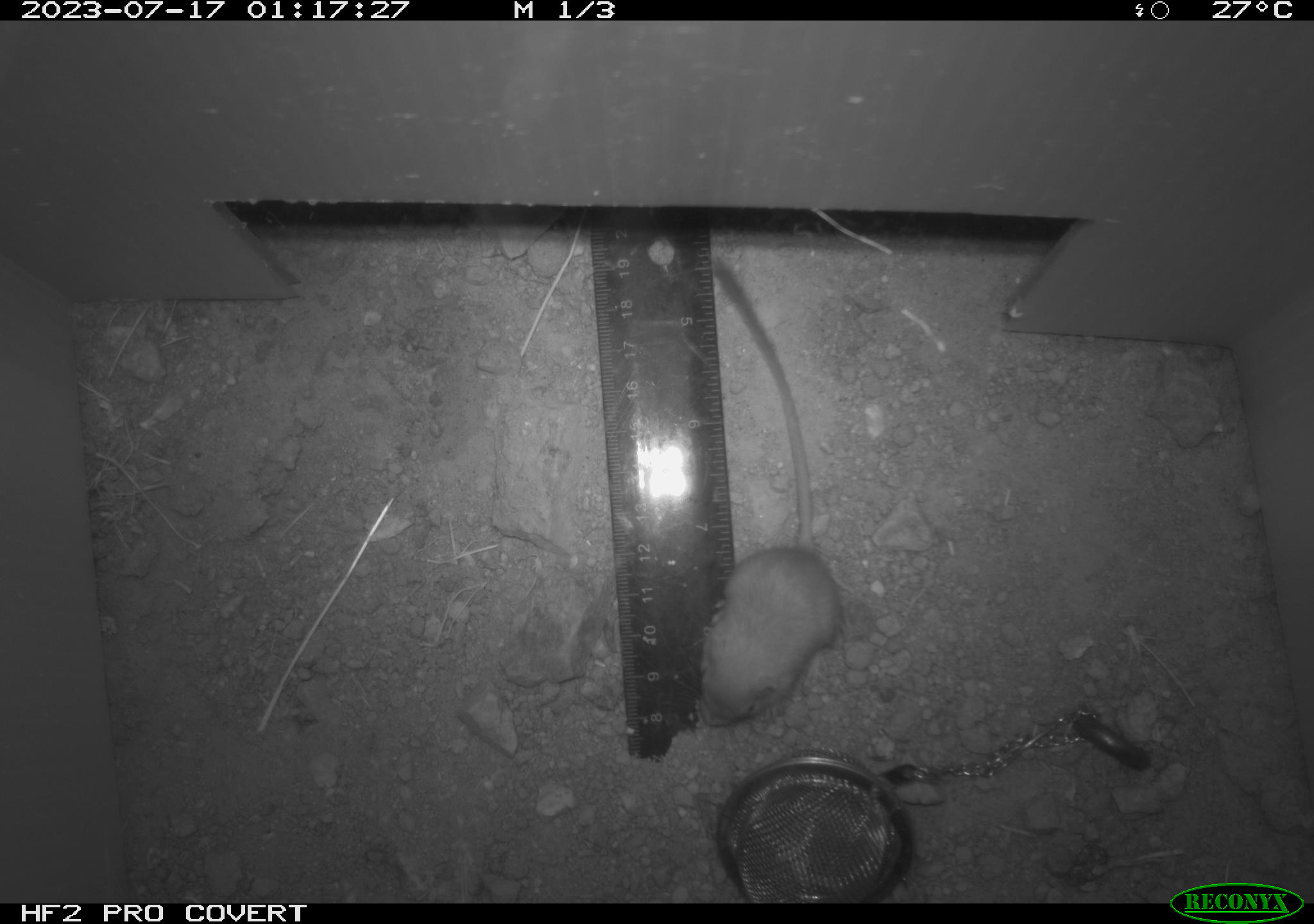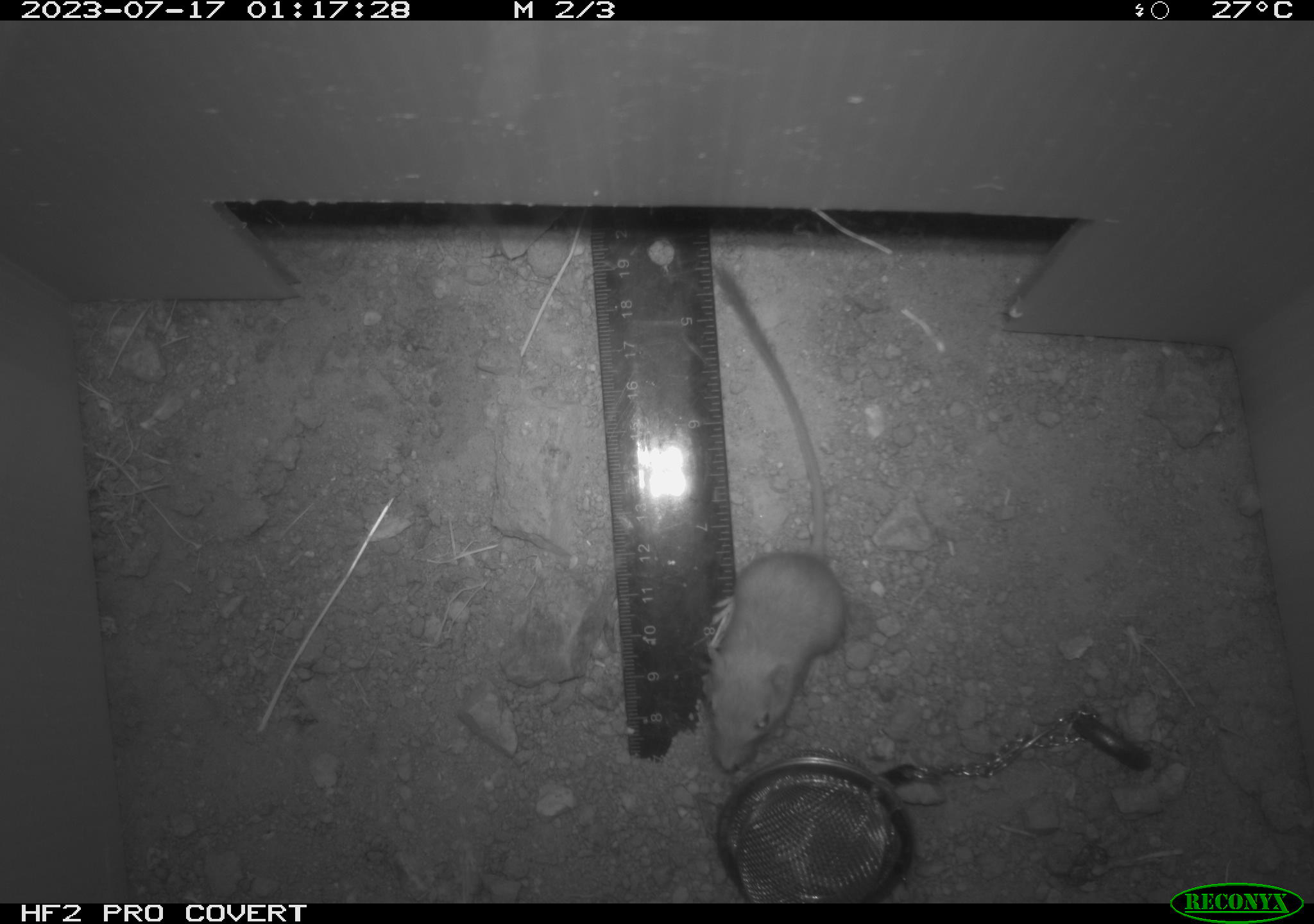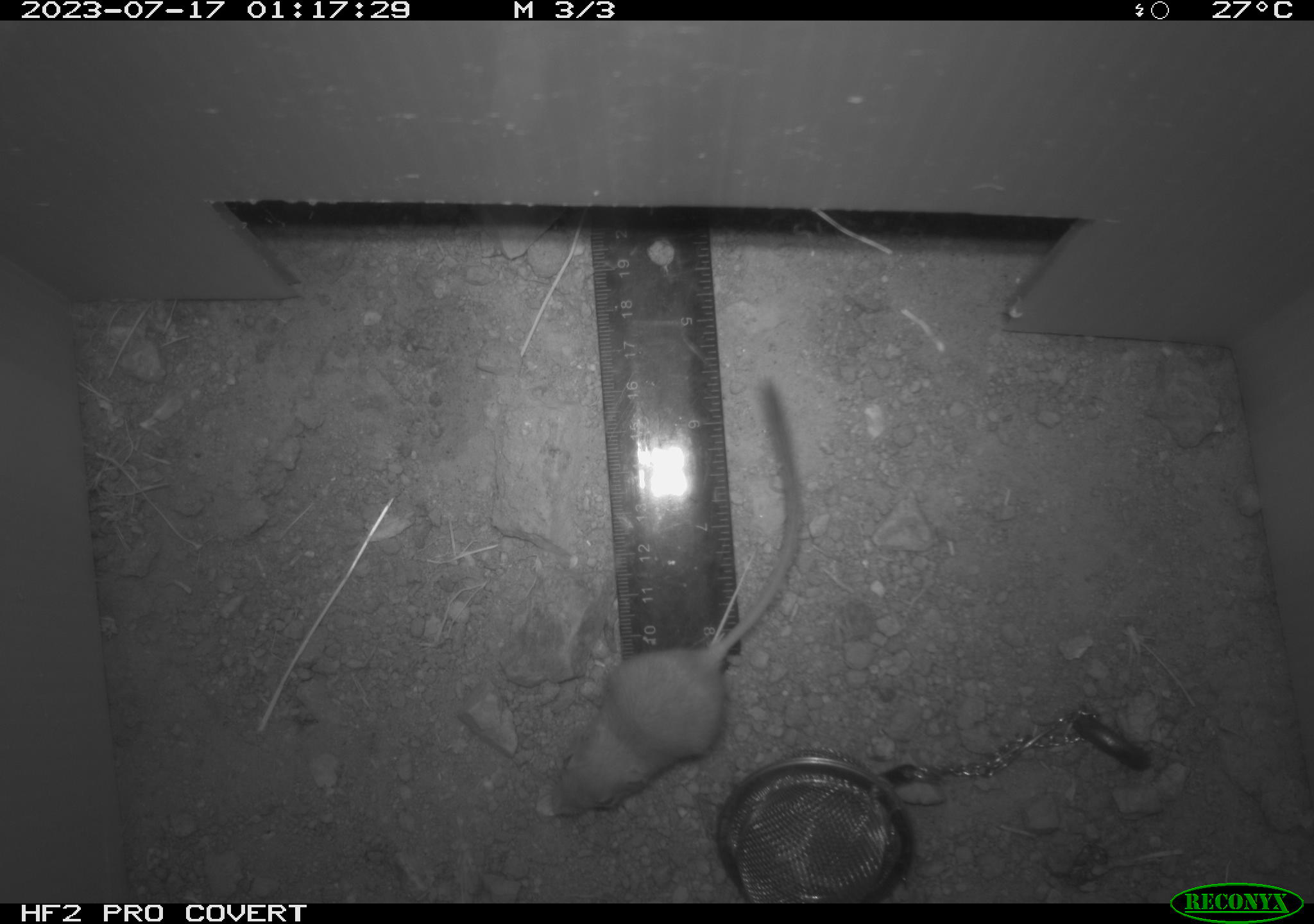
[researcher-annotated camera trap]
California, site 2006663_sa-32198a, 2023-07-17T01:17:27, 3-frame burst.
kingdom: Animalia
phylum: Chordata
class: Mammalia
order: Rodentia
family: Heteromyidae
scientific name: Heteromyidae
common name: kangaroo rats and pocket mice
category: heteromyidae family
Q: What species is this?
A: Heteromyidae family (kangaroo rats and pocket mice) (Heteromyidae).